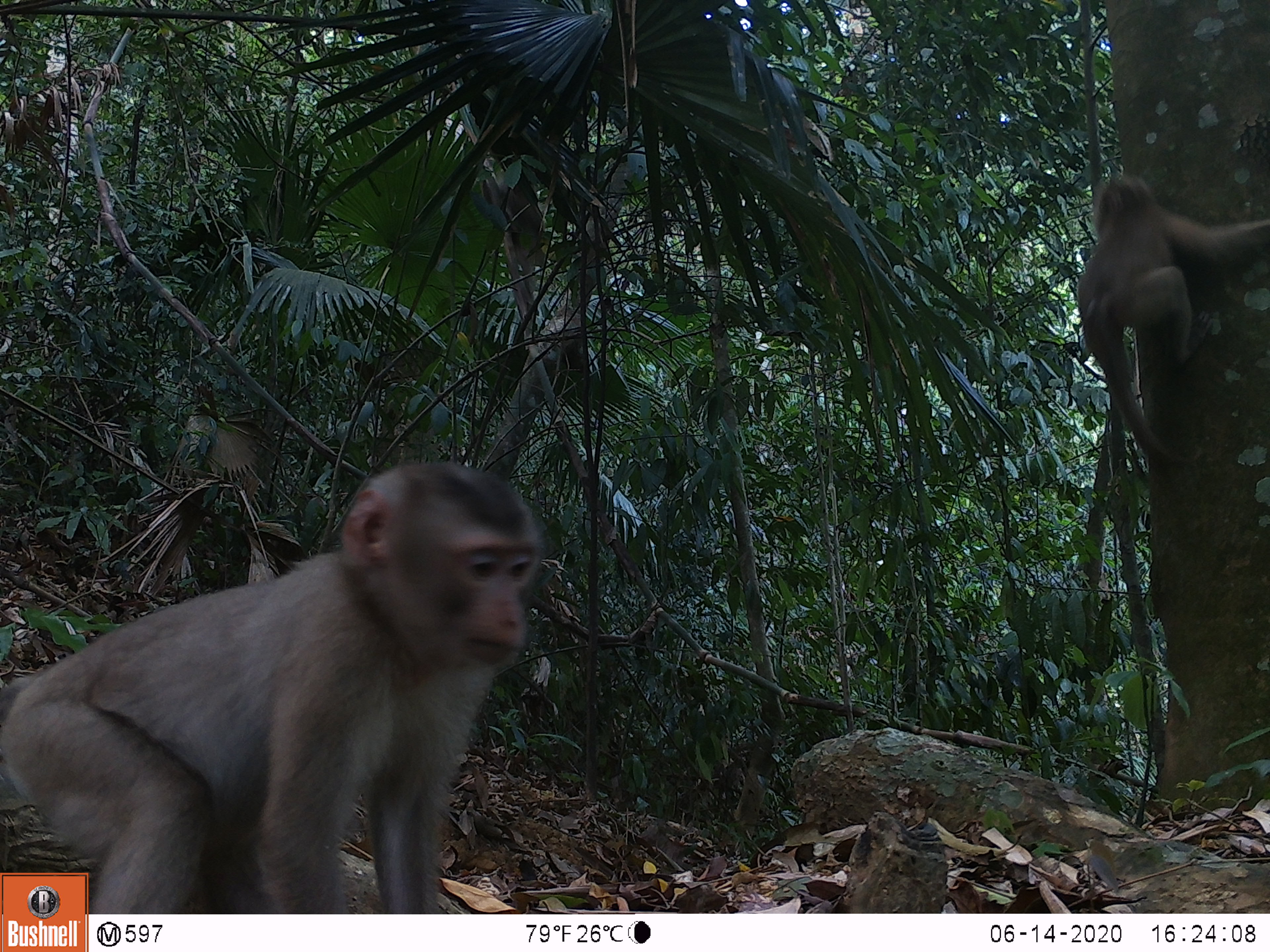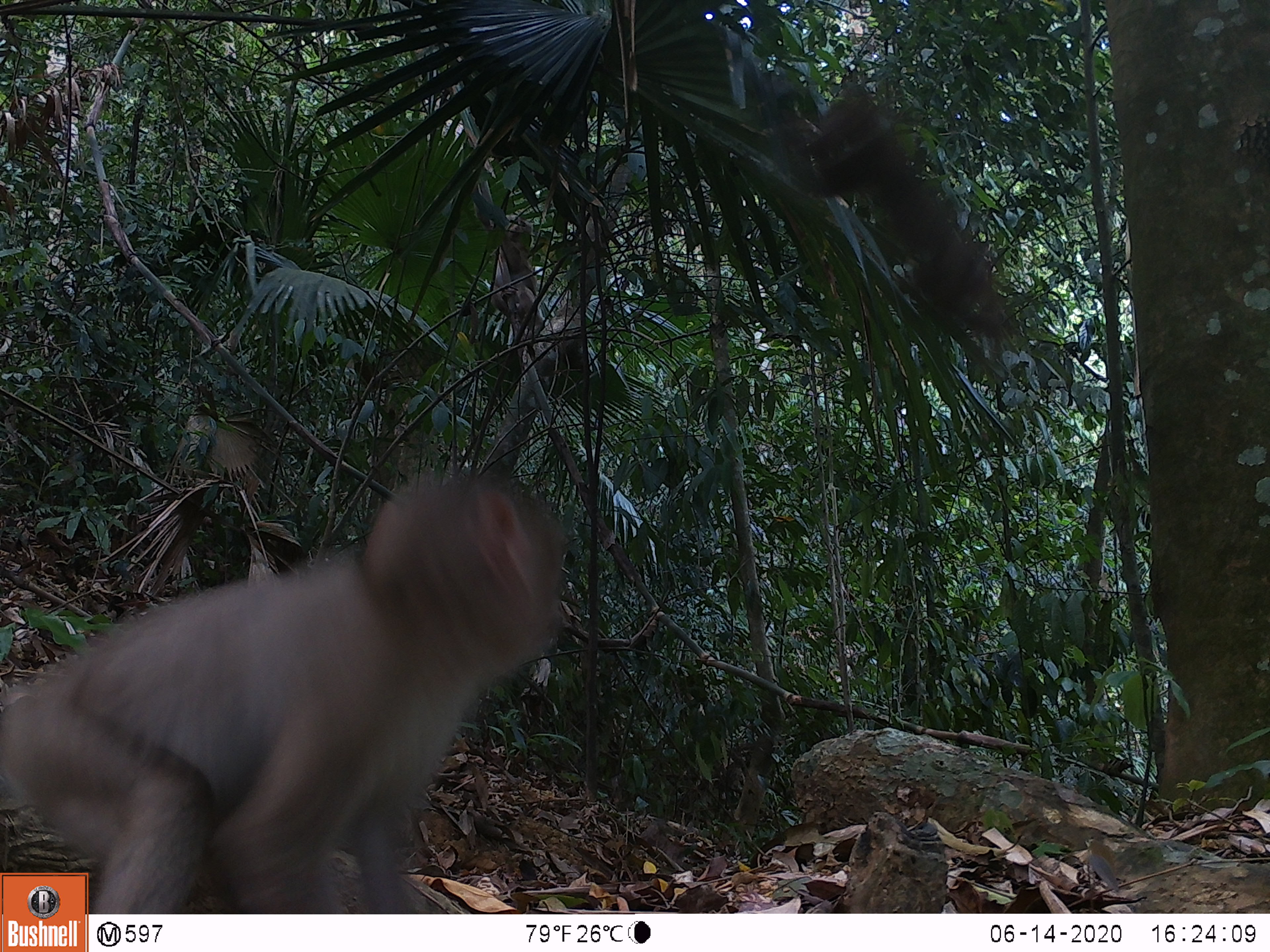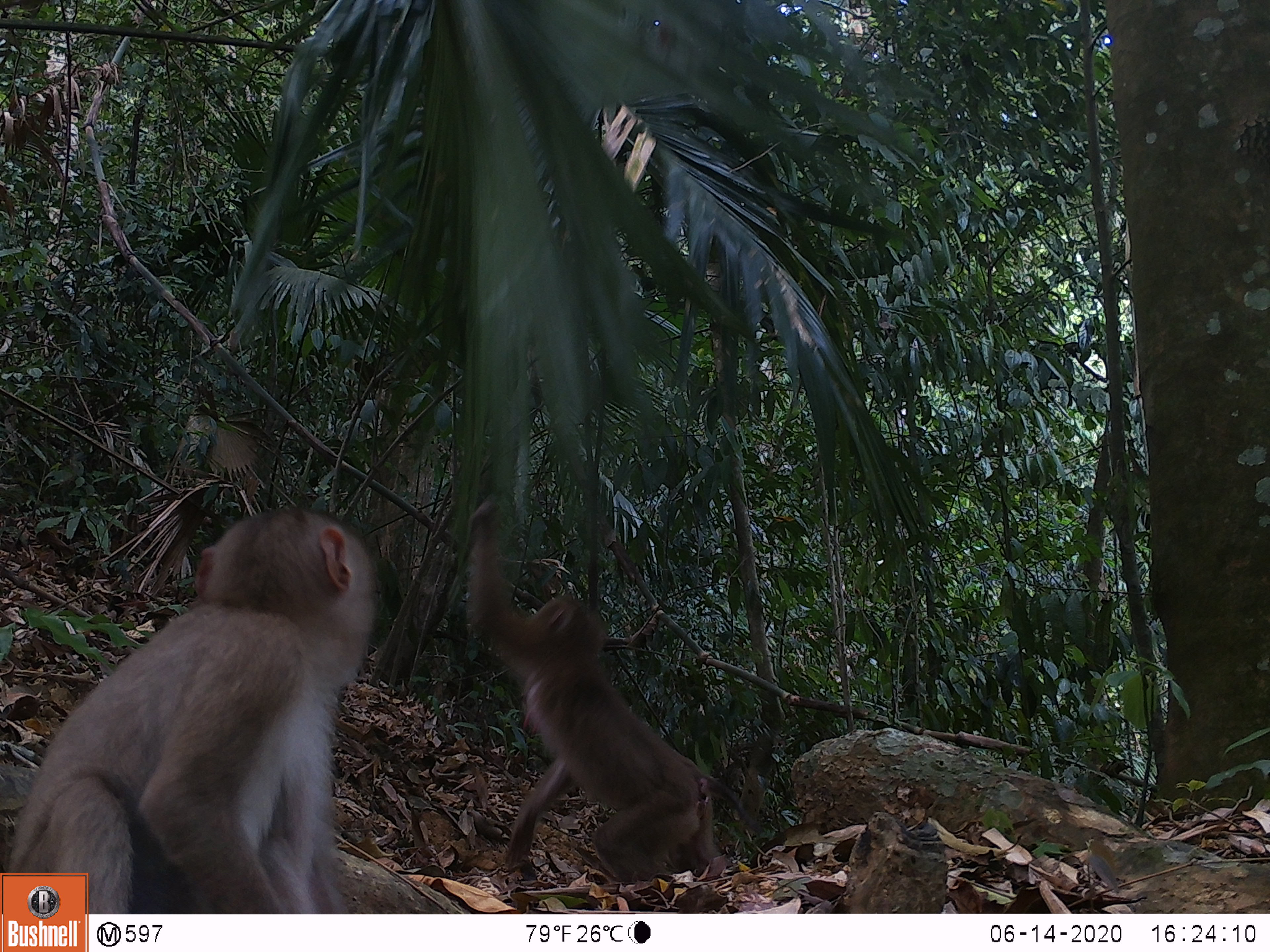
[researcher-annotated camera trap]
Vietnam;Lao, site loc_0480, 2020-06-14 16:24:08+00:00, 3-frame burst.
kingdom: Animalia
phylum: Chordata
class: Mammalia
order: Primates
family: Cercopithecidae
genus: Macaca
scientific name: Macaca nemestrina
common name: pig-tailed macaque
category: pig tailed macaque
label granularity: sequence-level